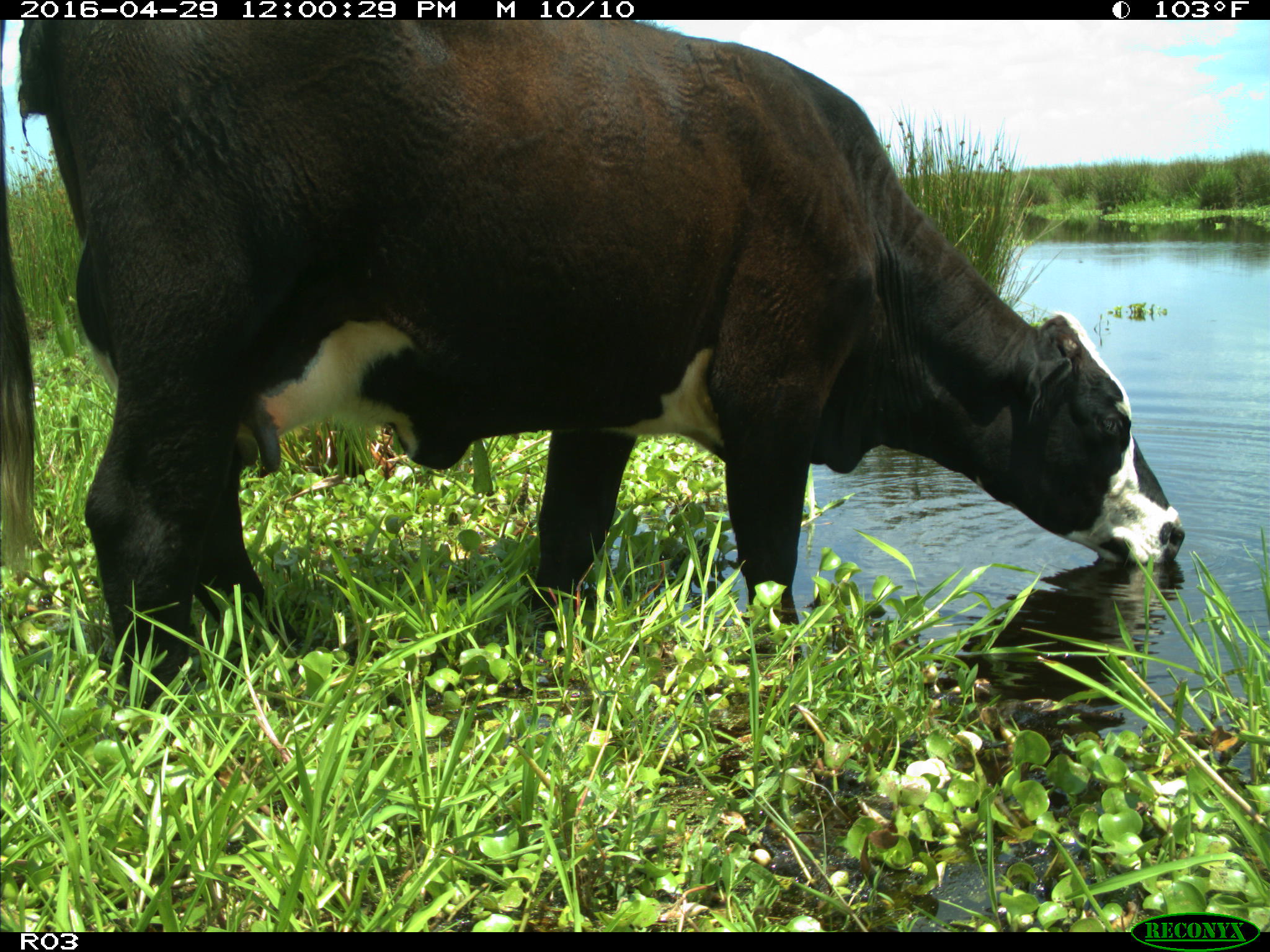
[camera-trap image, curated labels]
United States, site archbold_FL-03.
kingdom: Animalia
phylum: Chordata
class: Mammalia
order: Artiodactyla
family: Bovidae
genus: Bos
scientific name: Bos taurus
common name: domestic cow